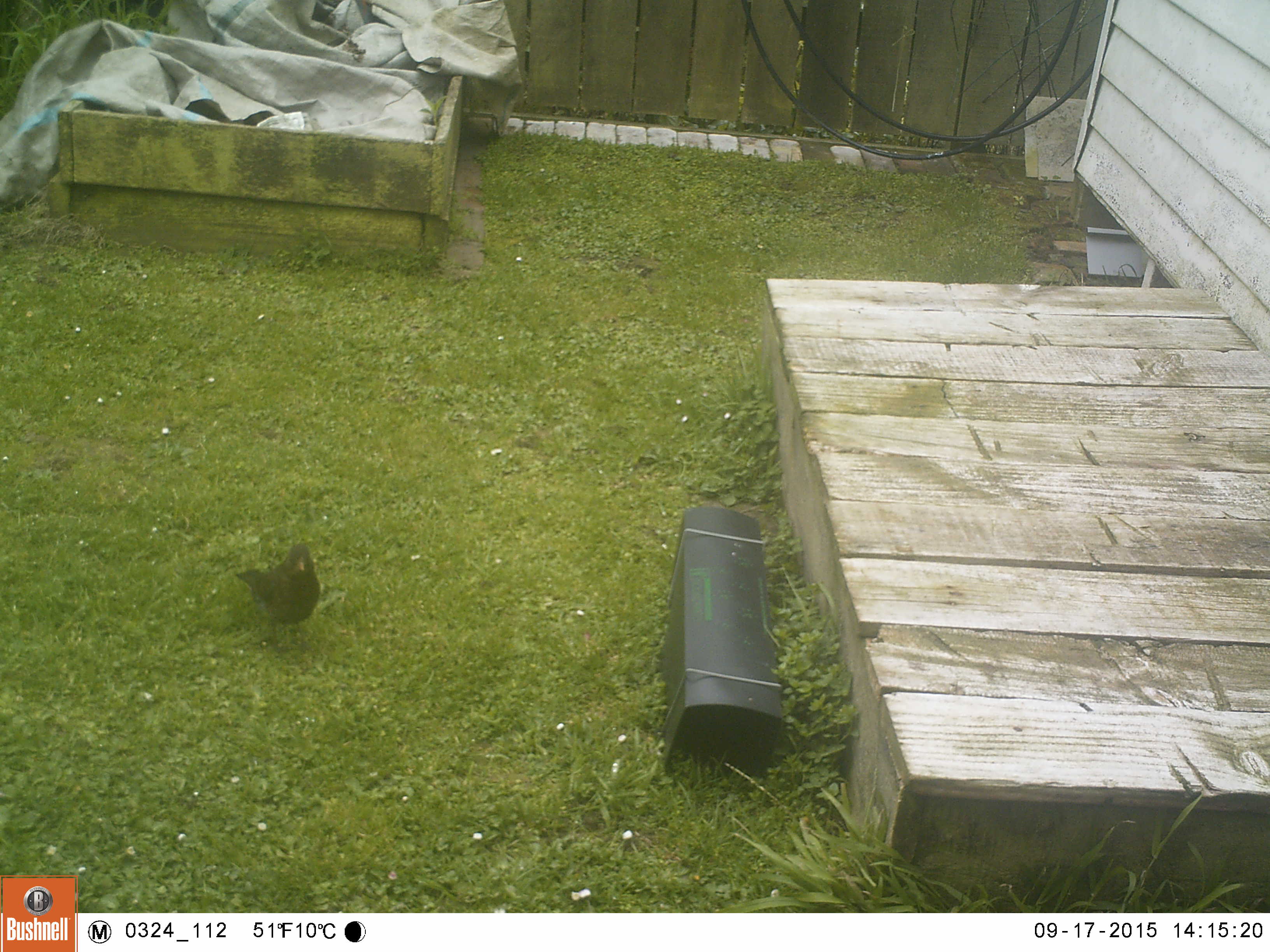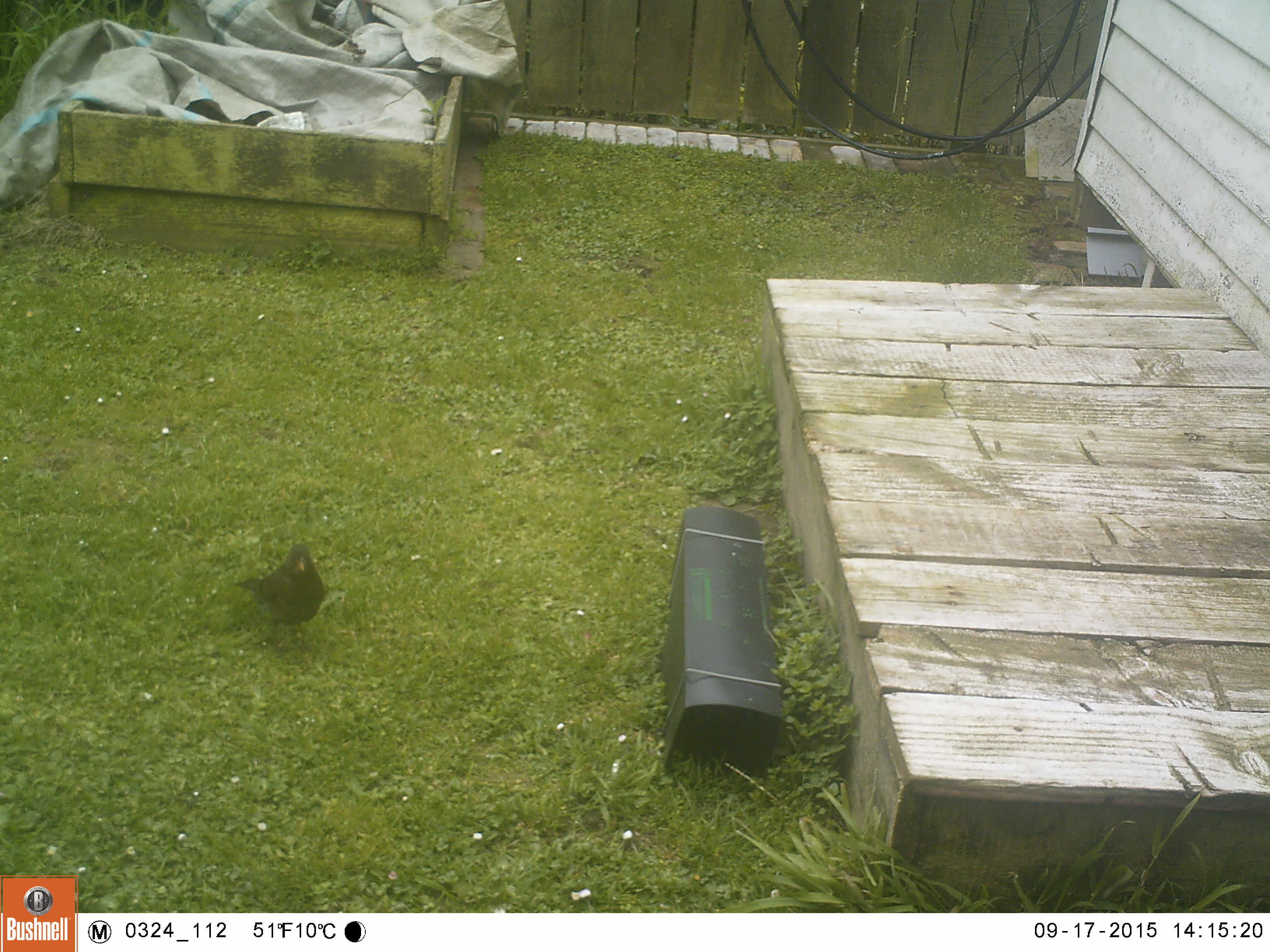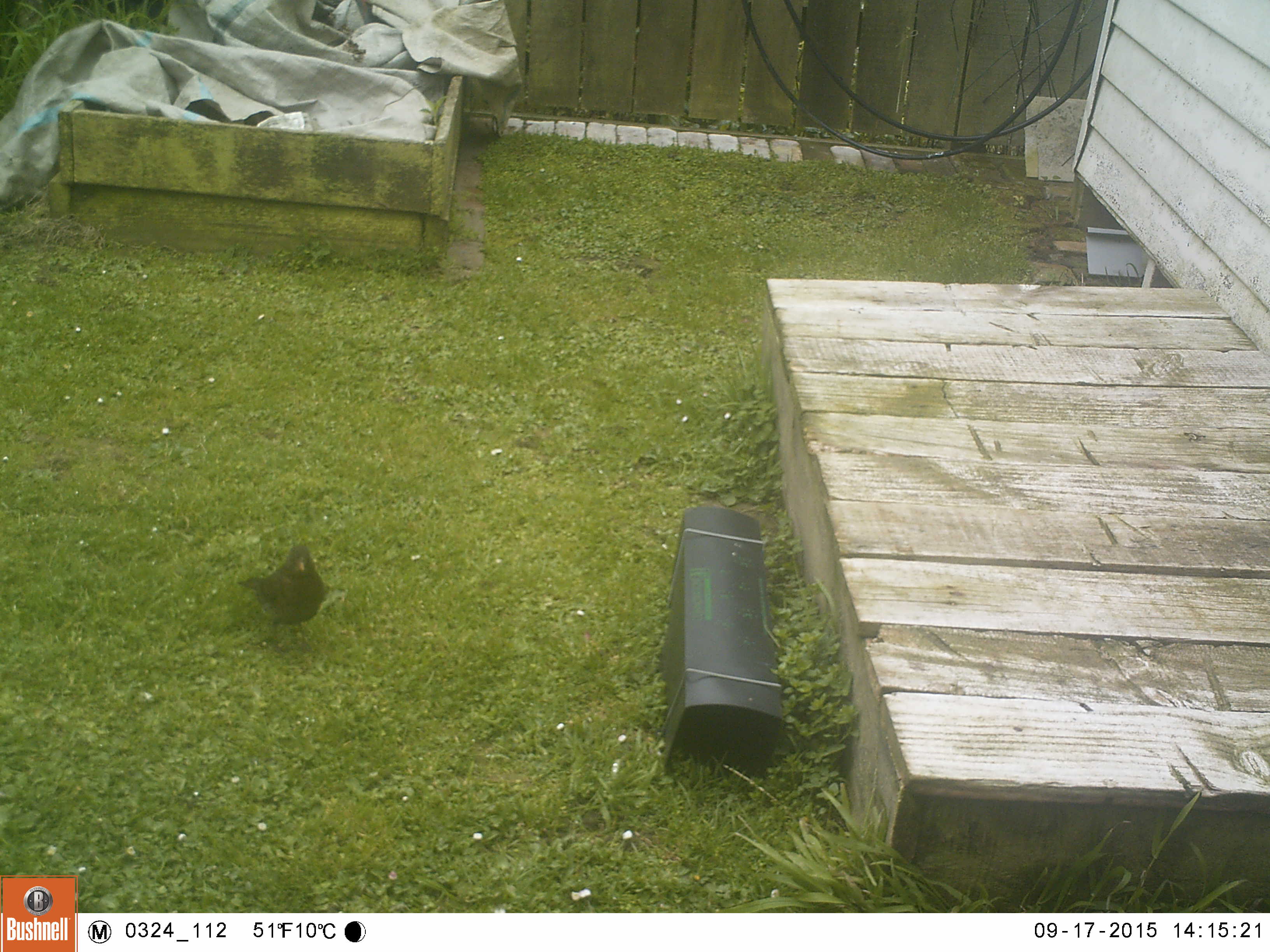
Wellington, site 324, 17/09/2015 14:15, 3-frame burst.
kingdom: Animalia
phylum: Chordata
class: Aves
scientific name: Aves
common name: bird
Bird (Aves).